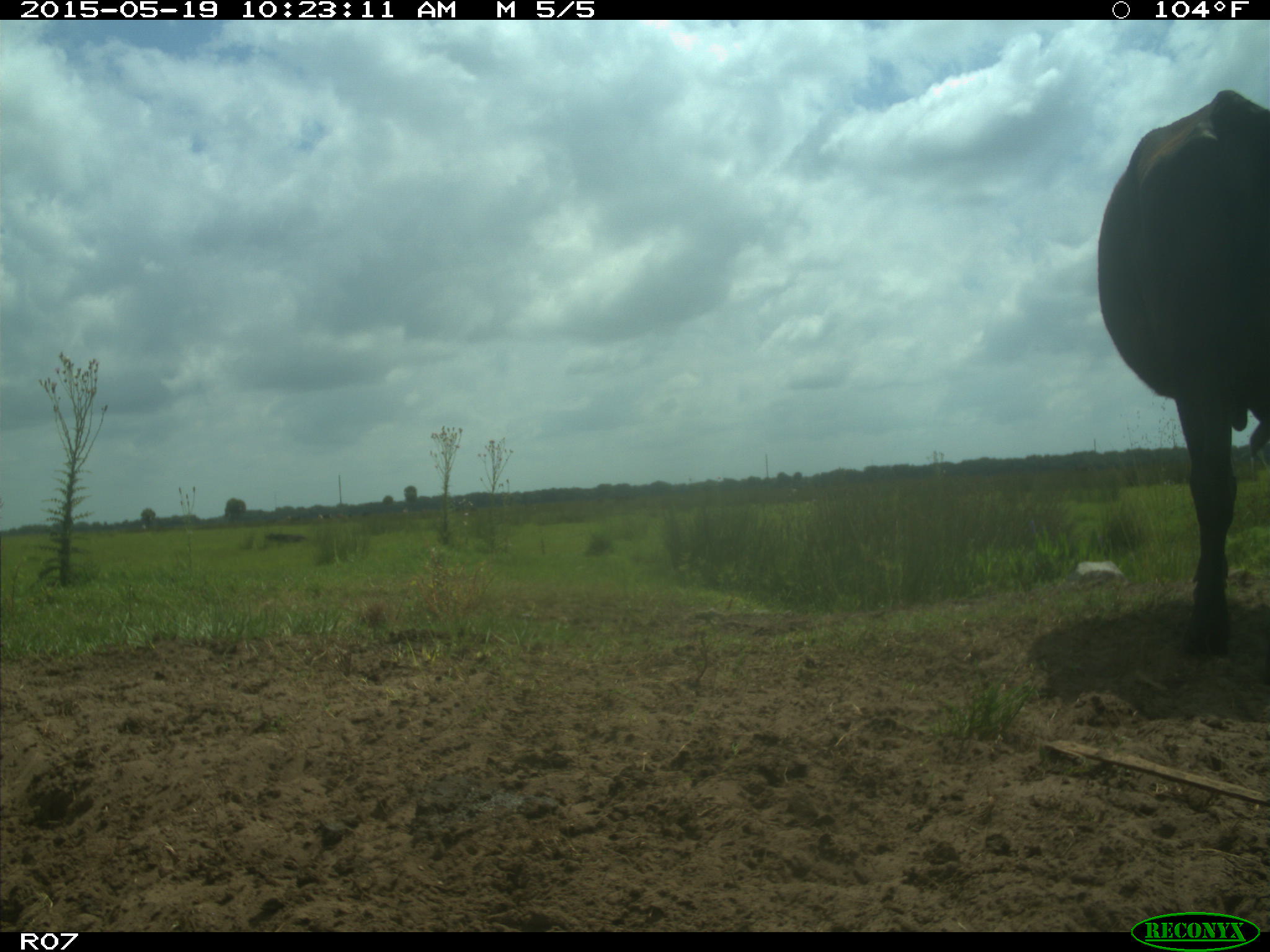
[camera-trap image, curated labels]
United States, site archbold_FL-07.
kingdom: Animalia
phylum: Chordata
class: Mammalia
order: Artiodactyla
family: Bovidae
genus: Bos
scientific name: Bos taurus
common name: domestic cow